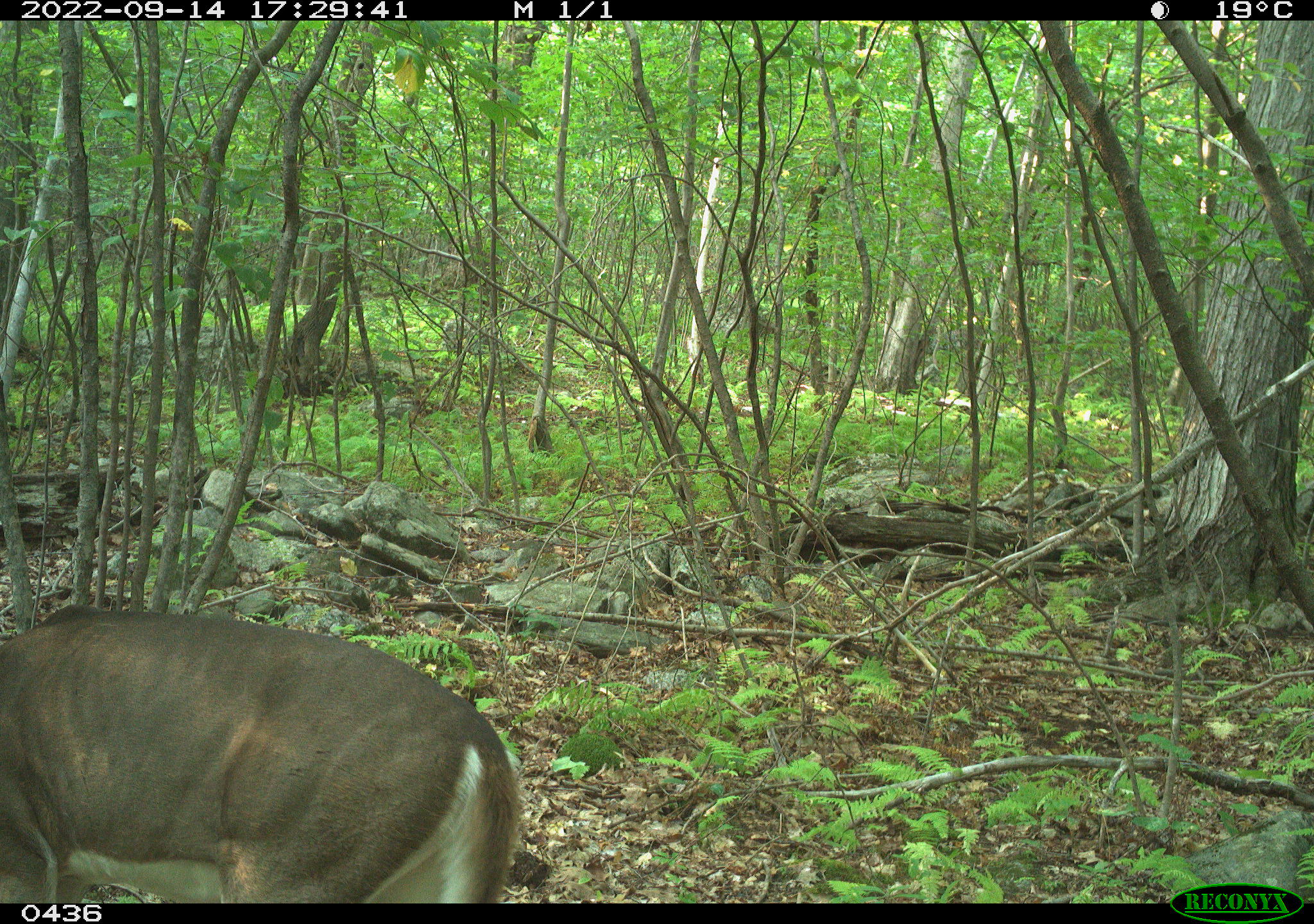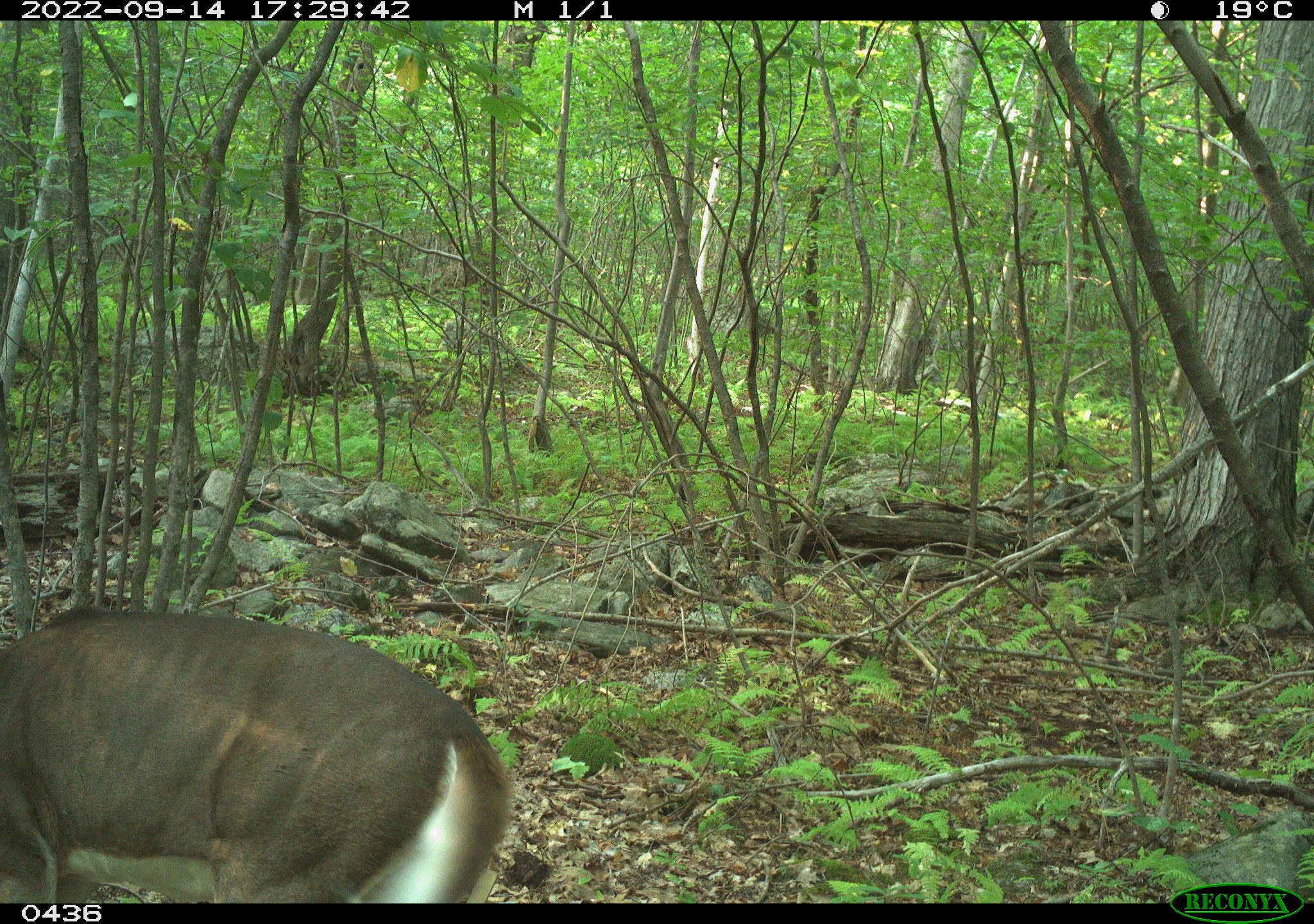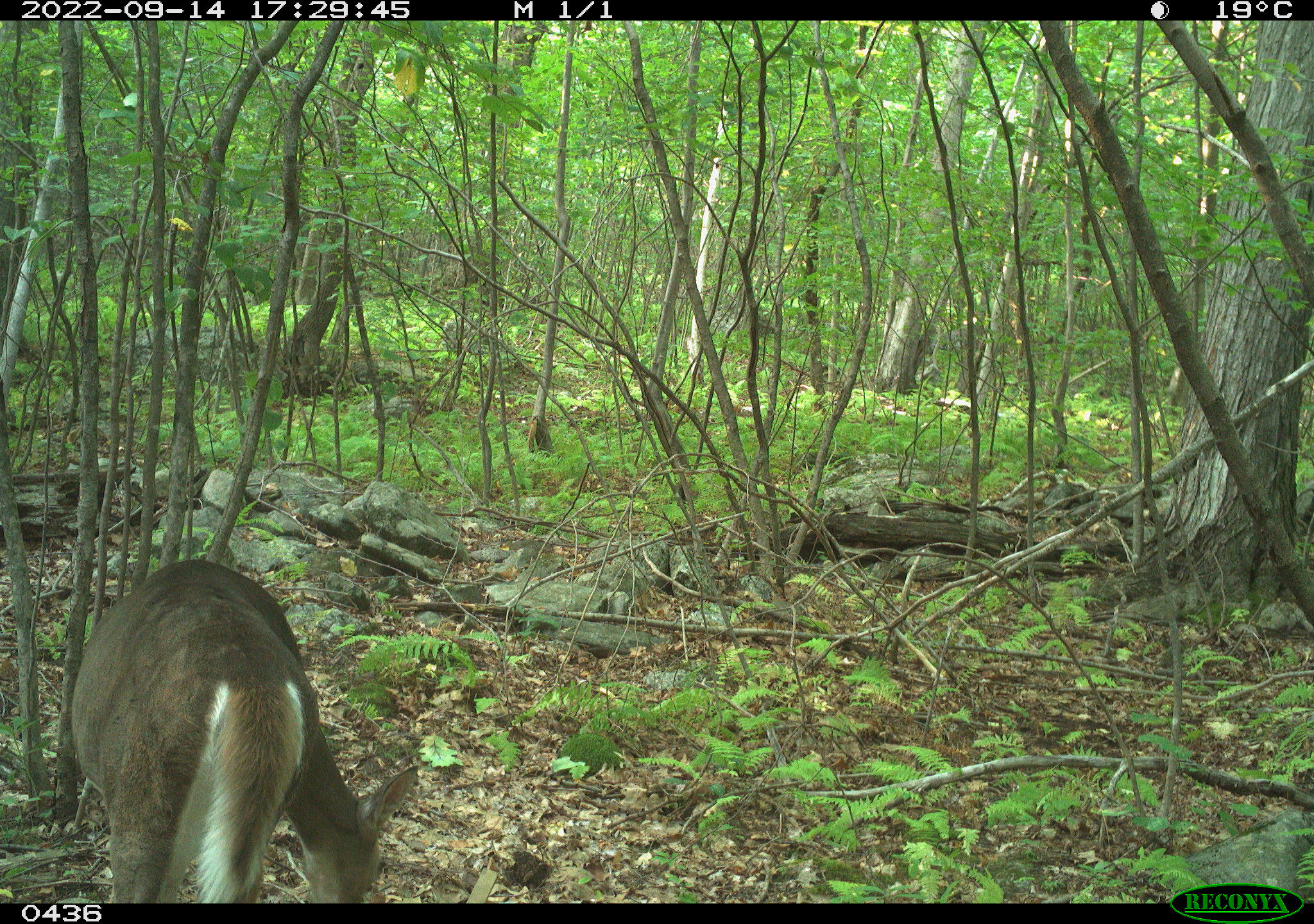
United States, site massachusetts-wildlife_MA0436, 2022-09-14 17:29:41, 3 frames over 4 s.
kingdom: Animalia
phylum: Chordata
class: Mammalia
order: Artiodactyla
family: Cervidae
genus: Odocoileus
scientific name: Odocoileus virginianus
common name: white-tailed deer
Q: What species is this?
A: White-tailed deer (Odocoileus virginianus).